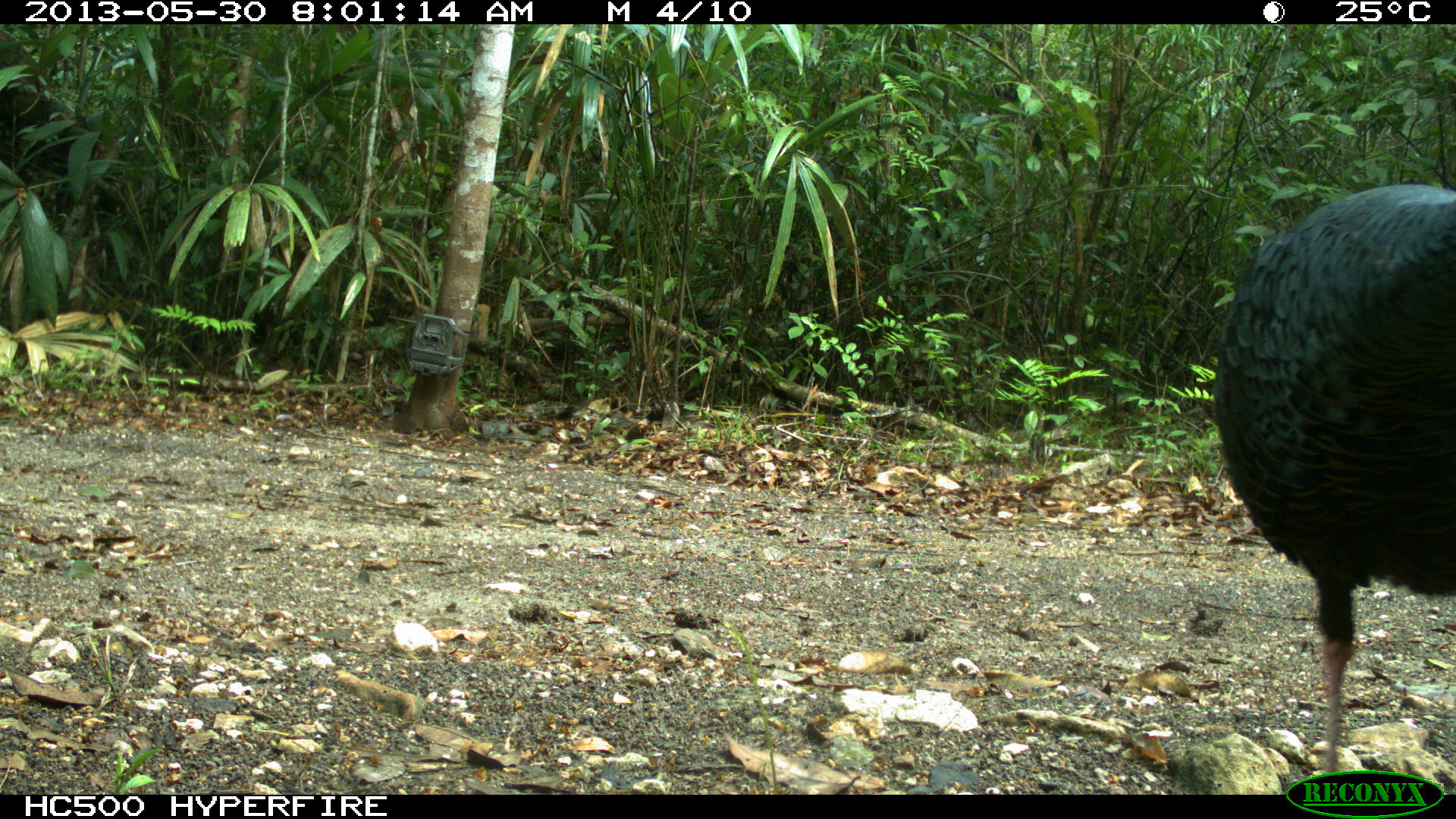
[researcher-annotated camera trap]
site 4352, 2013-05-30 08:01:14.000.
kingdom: Animalia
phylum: Chordata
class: Aves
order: Galliformes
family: Phasianidae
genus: Meleagris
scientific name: Meleagris ocellata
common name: ocellated turkey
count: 1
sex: female